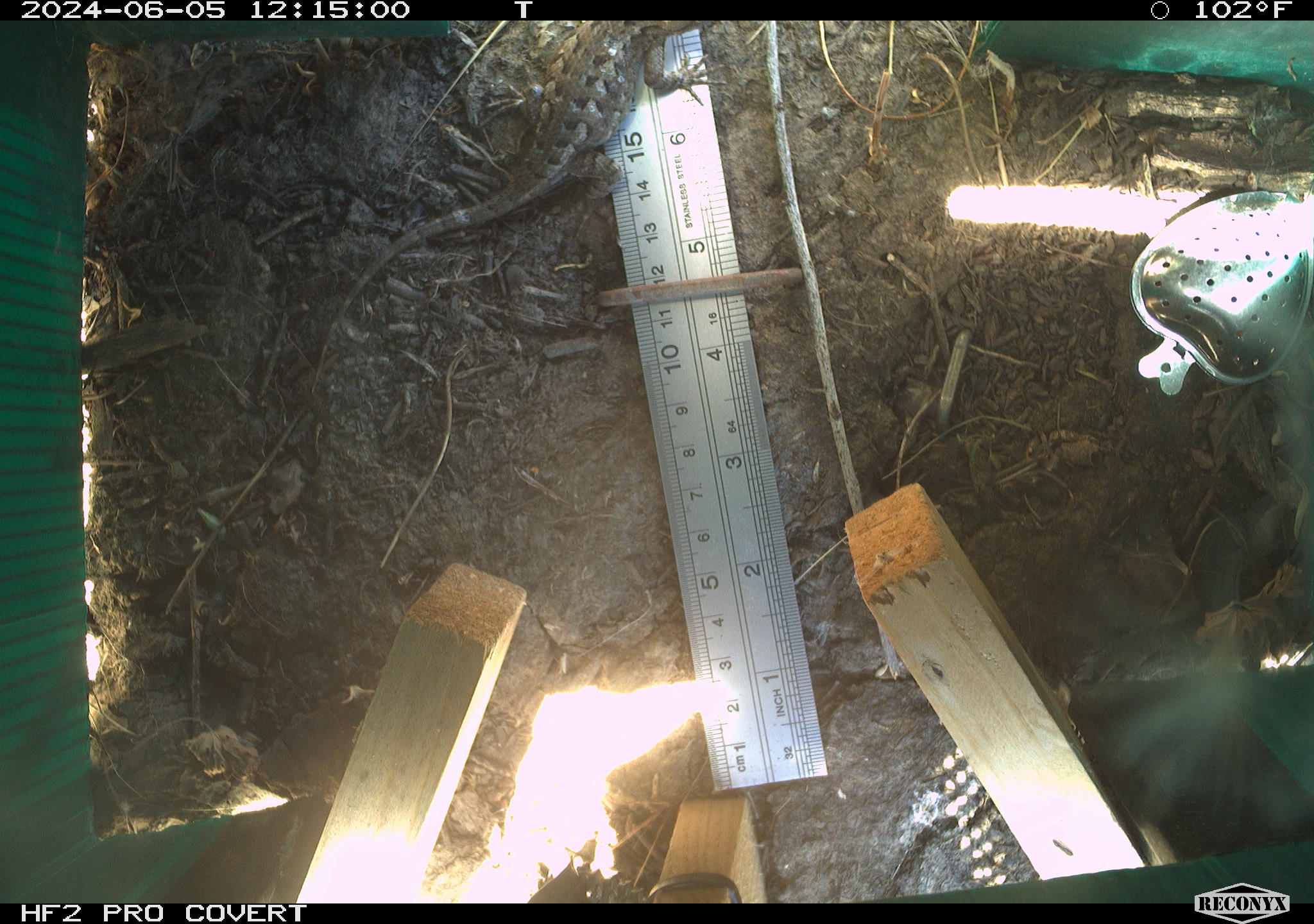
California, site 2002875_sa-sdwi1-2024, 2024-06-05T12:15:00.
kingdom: Animalia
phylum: Chordata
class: Reptilia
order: Squamata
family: Phrynosomatidae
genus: Sceloporus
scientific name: Sceloporus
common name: spiny lizards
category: sceloporus species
Sceloporus species (spiny lizards) (Sceloporus).